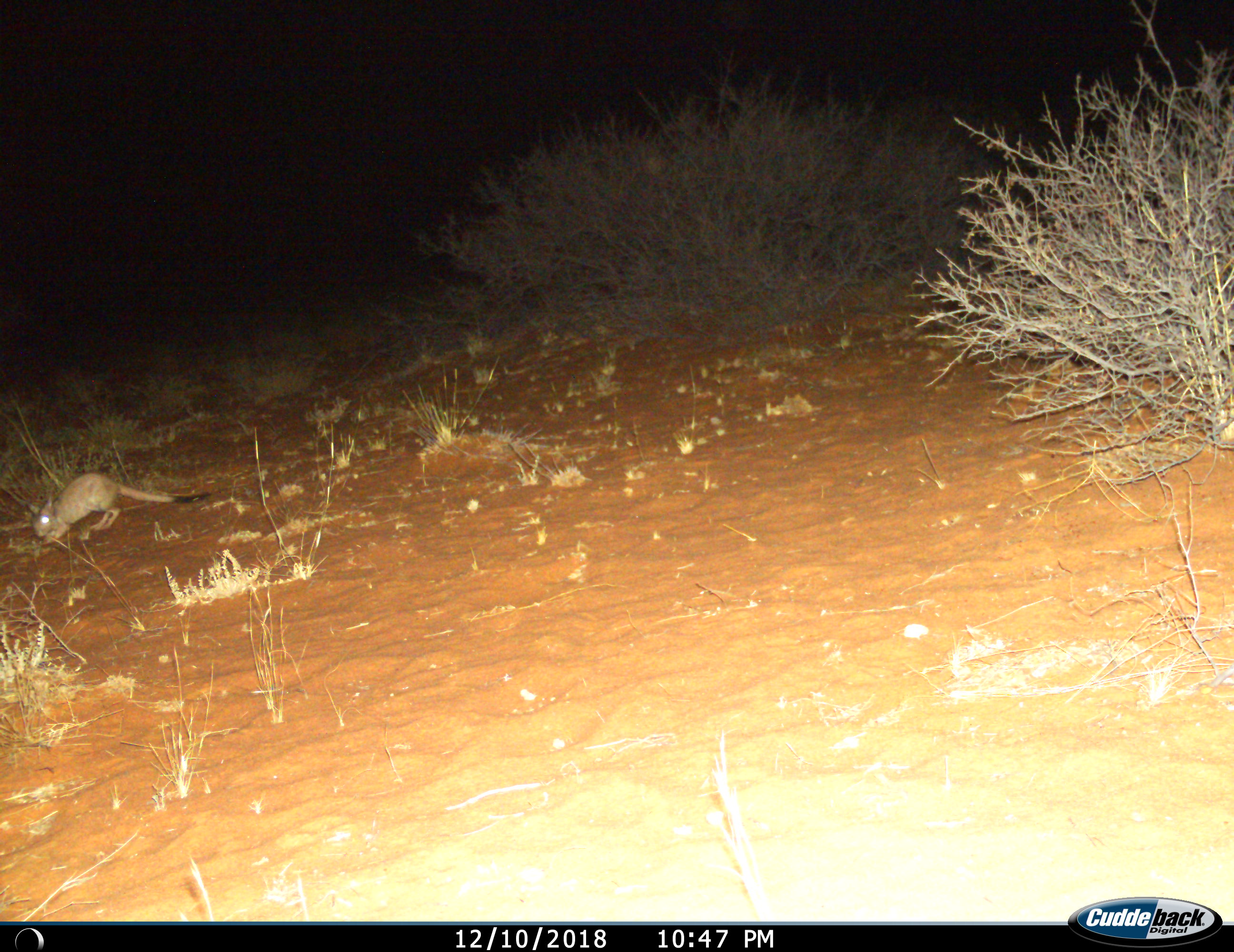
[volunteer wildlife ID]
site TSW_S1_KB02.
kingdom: Animalia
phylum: Chordata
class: Mammalia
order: Rodentia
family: Pedetidae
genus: Pedetes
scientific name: Pedetes capensis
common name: springhare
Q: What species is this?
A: Springhare (Pedetes capensis).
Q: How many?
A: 1.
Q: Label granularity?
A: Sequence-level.